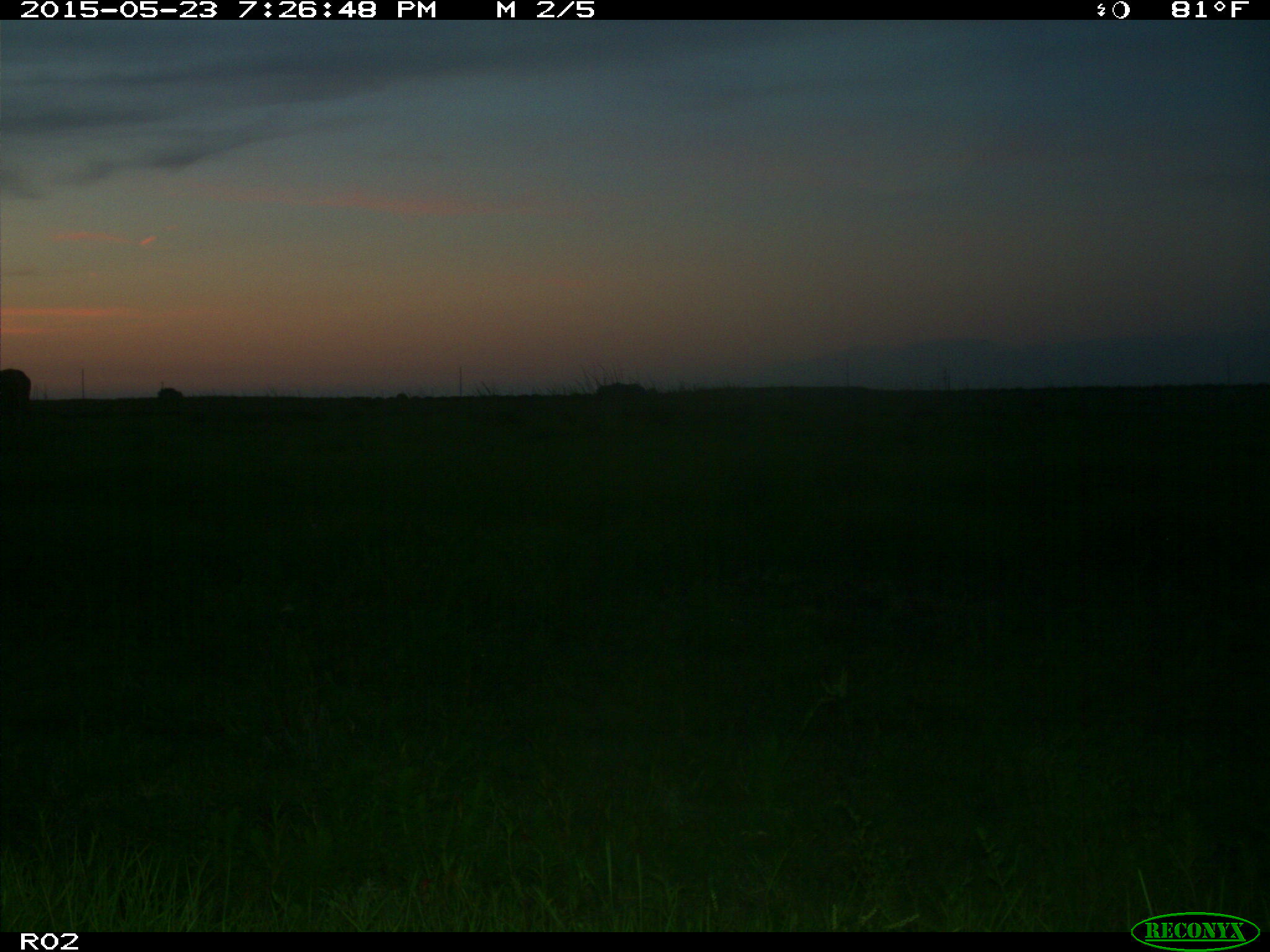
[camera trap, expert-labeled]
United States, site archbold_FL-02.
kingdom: Animalia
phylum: Chordata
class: Mammalia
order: Artiodactyla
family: Bovidae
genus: Bos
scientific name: Bos taurus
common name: domestic cow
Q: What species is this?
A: Bos taurus (domestic cow).